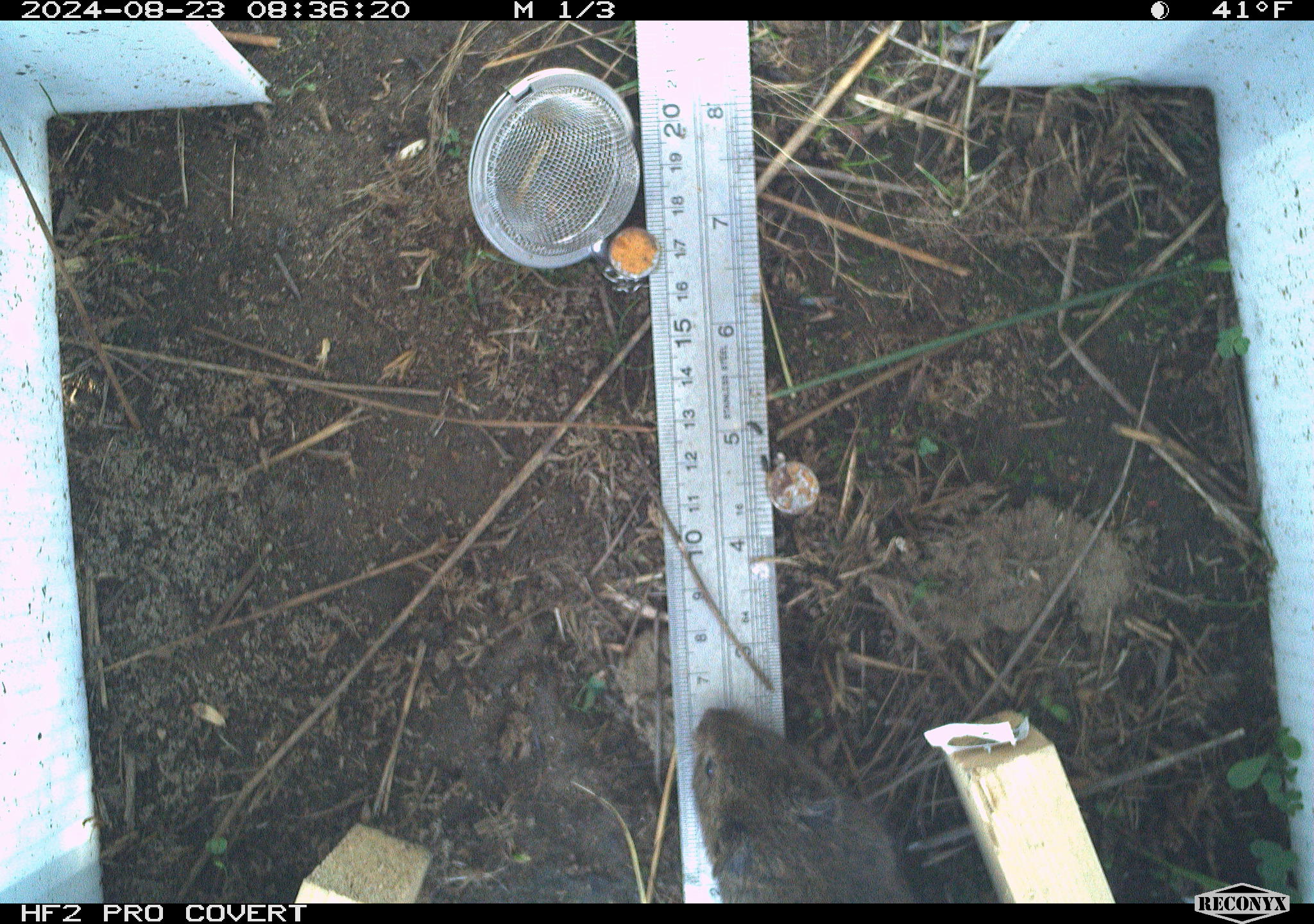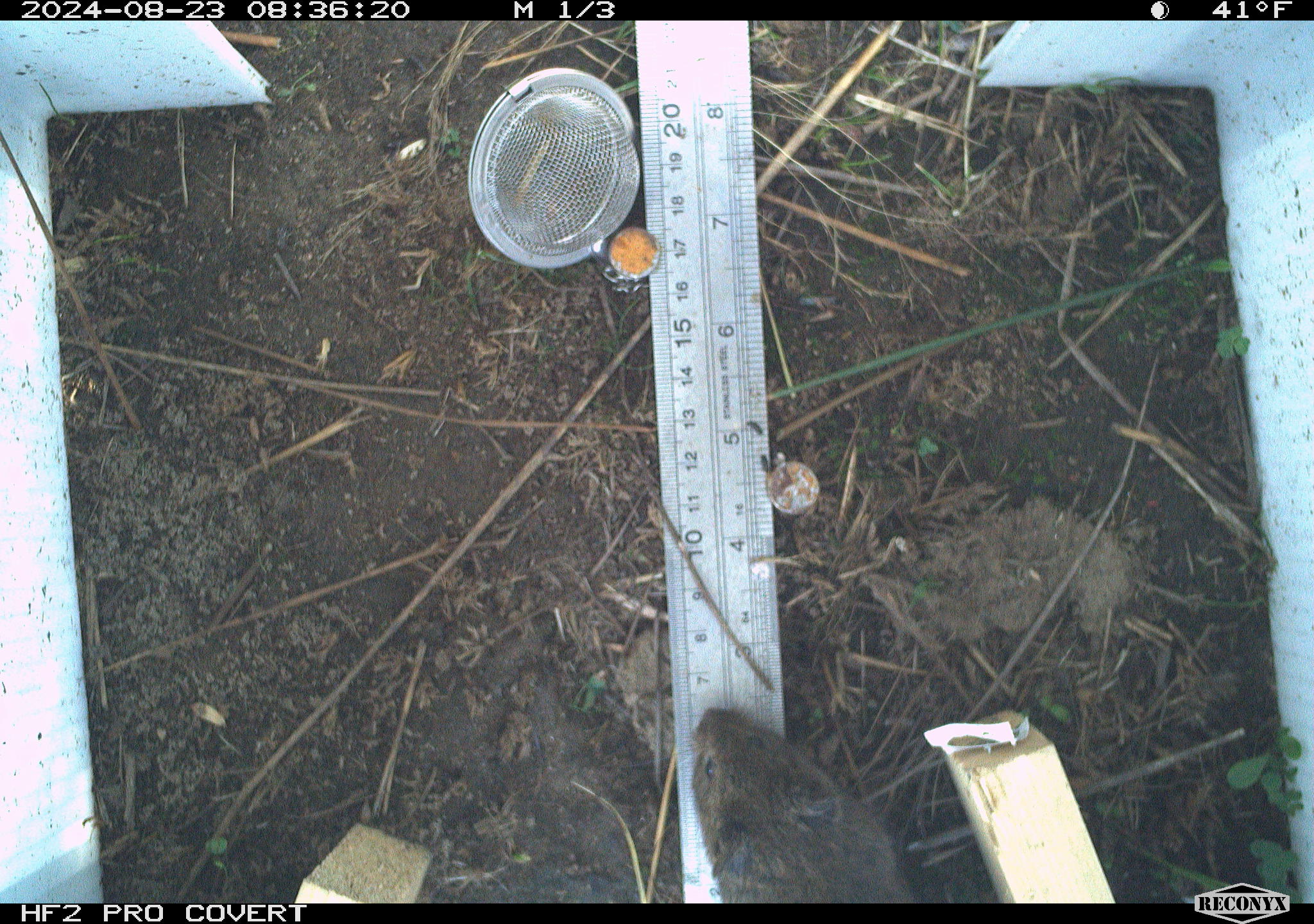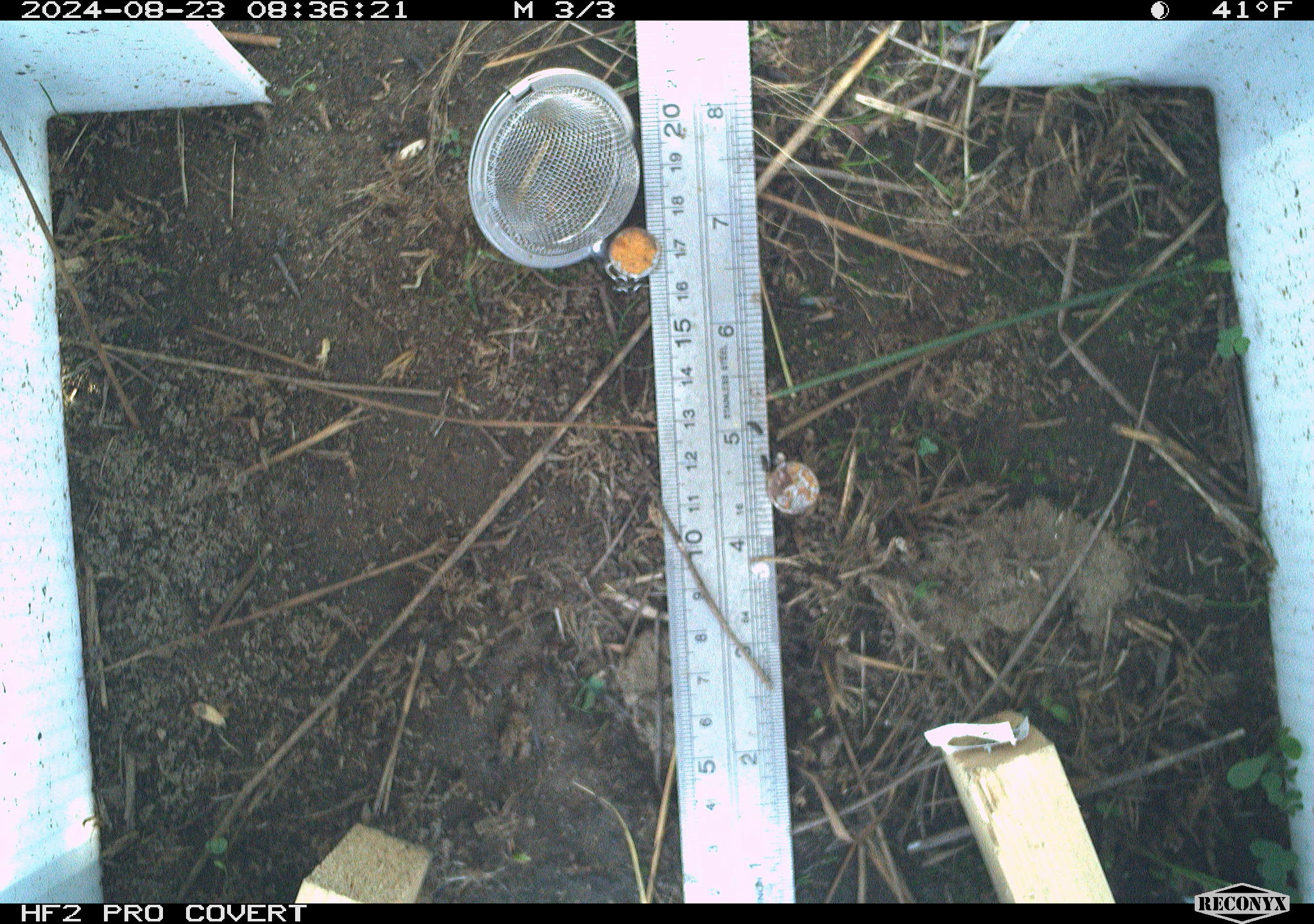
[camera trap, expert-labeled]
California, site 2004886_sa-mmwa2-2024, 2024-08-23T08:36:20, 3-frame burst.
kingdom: Animalia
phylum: Chordata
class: Mammalia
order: Rodentia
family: Cricetidae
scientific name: Arvicolinae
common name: voles, lemmings, and muskrats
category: arvicolinae subfamily